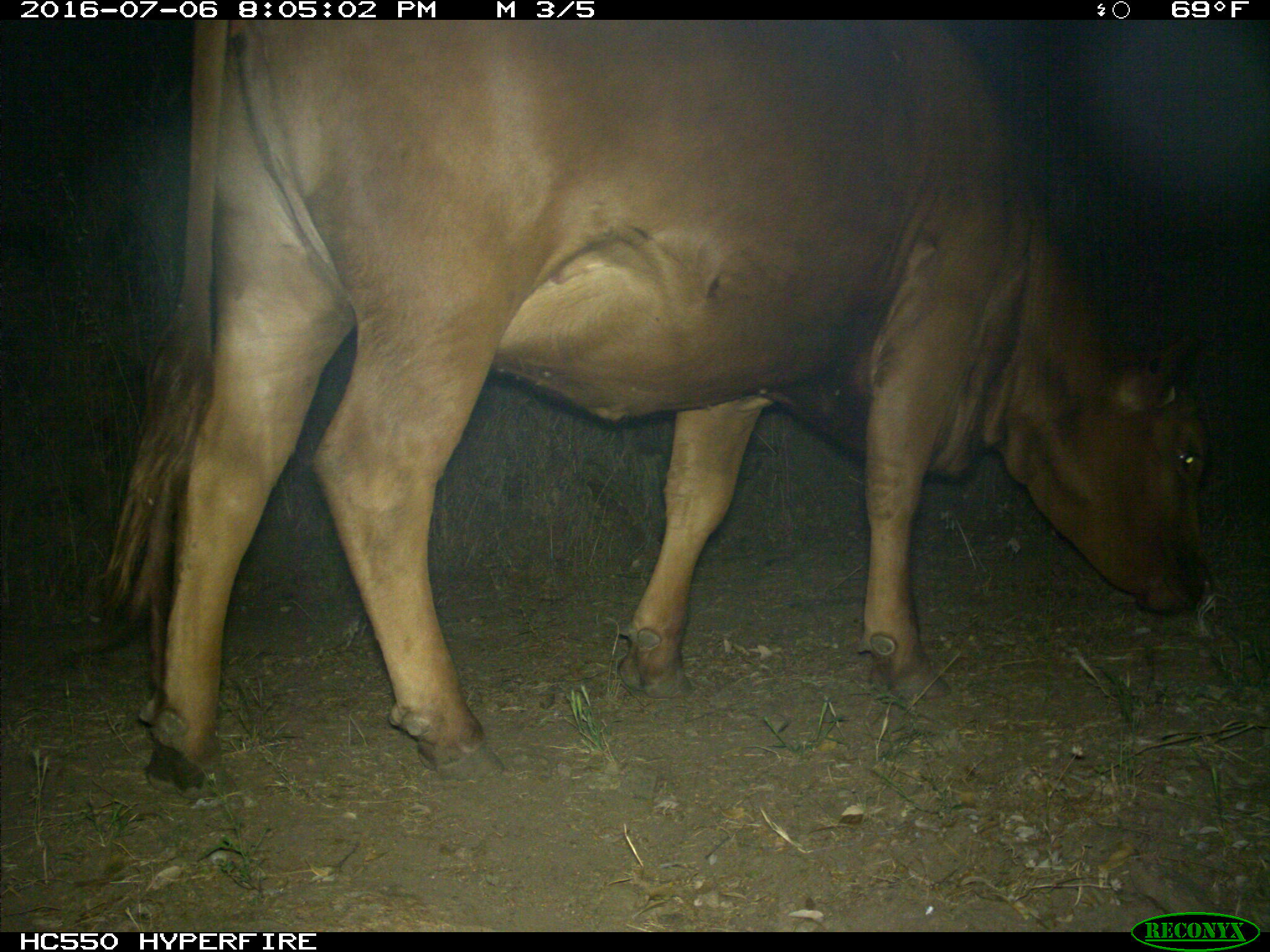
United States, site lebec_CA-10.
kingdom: Animalia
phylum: Chordata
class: Mammalia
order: Artiodactyla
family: Bovidae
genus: Bos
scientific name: Bos taurus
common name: domestic cow